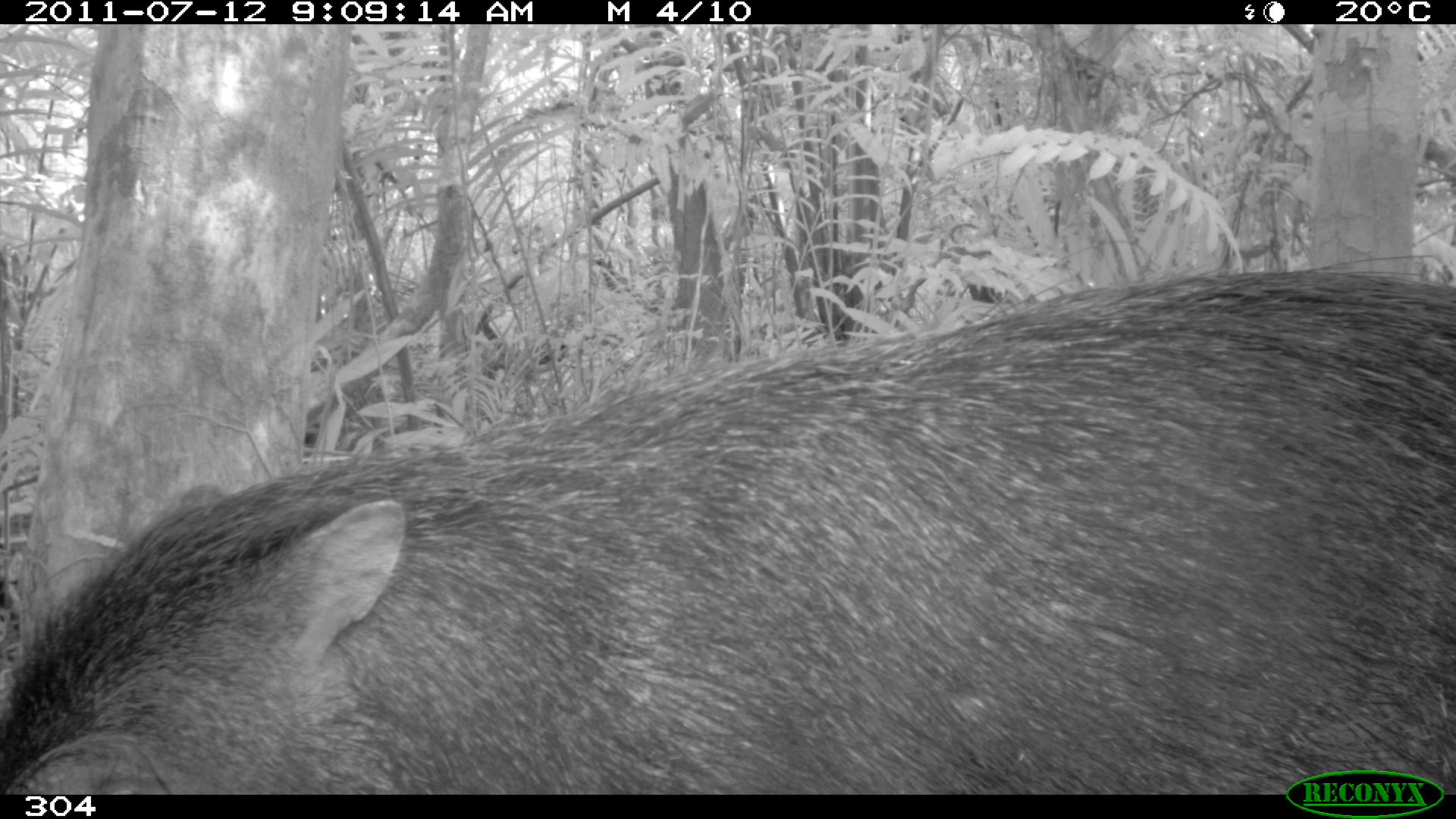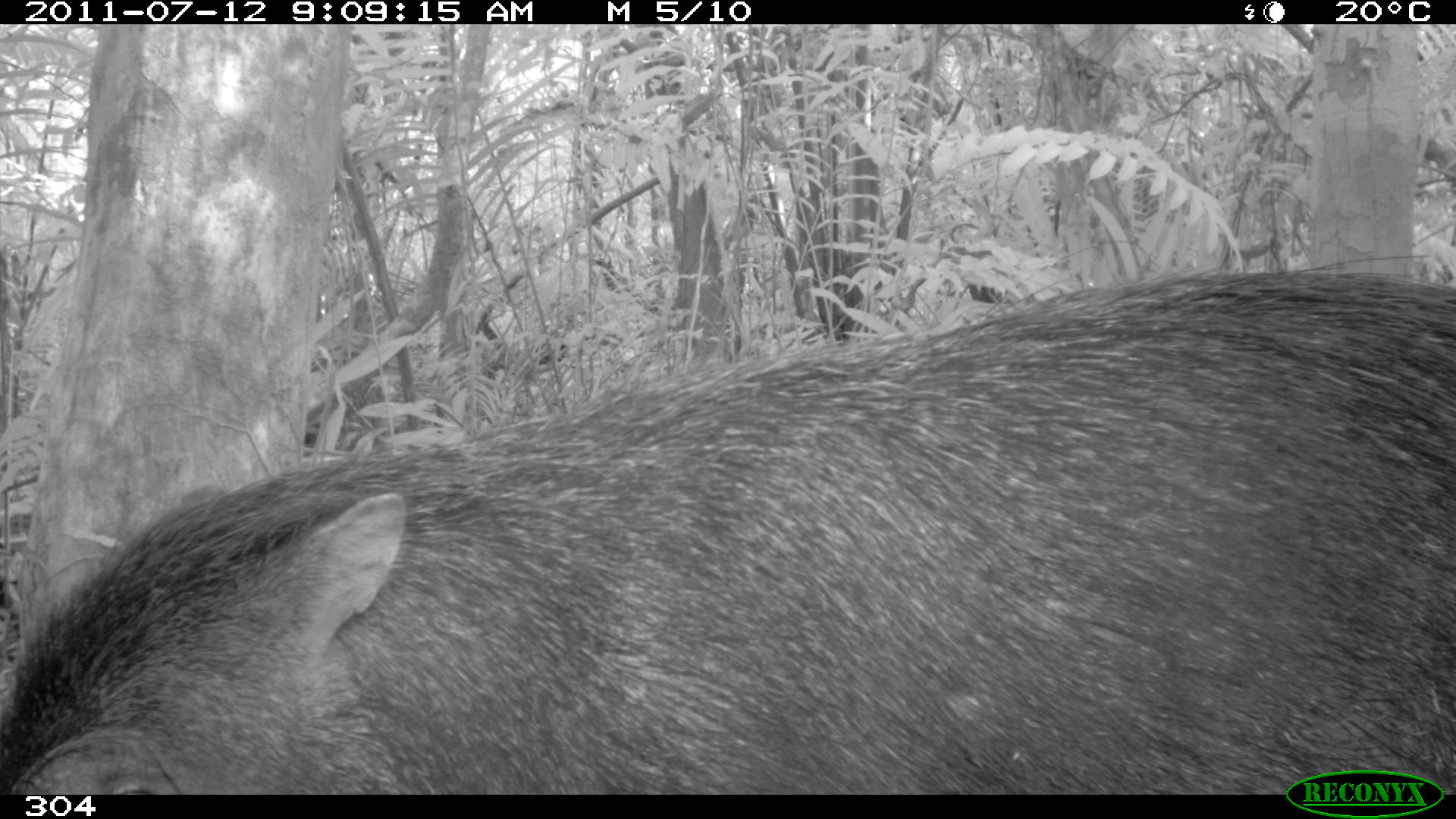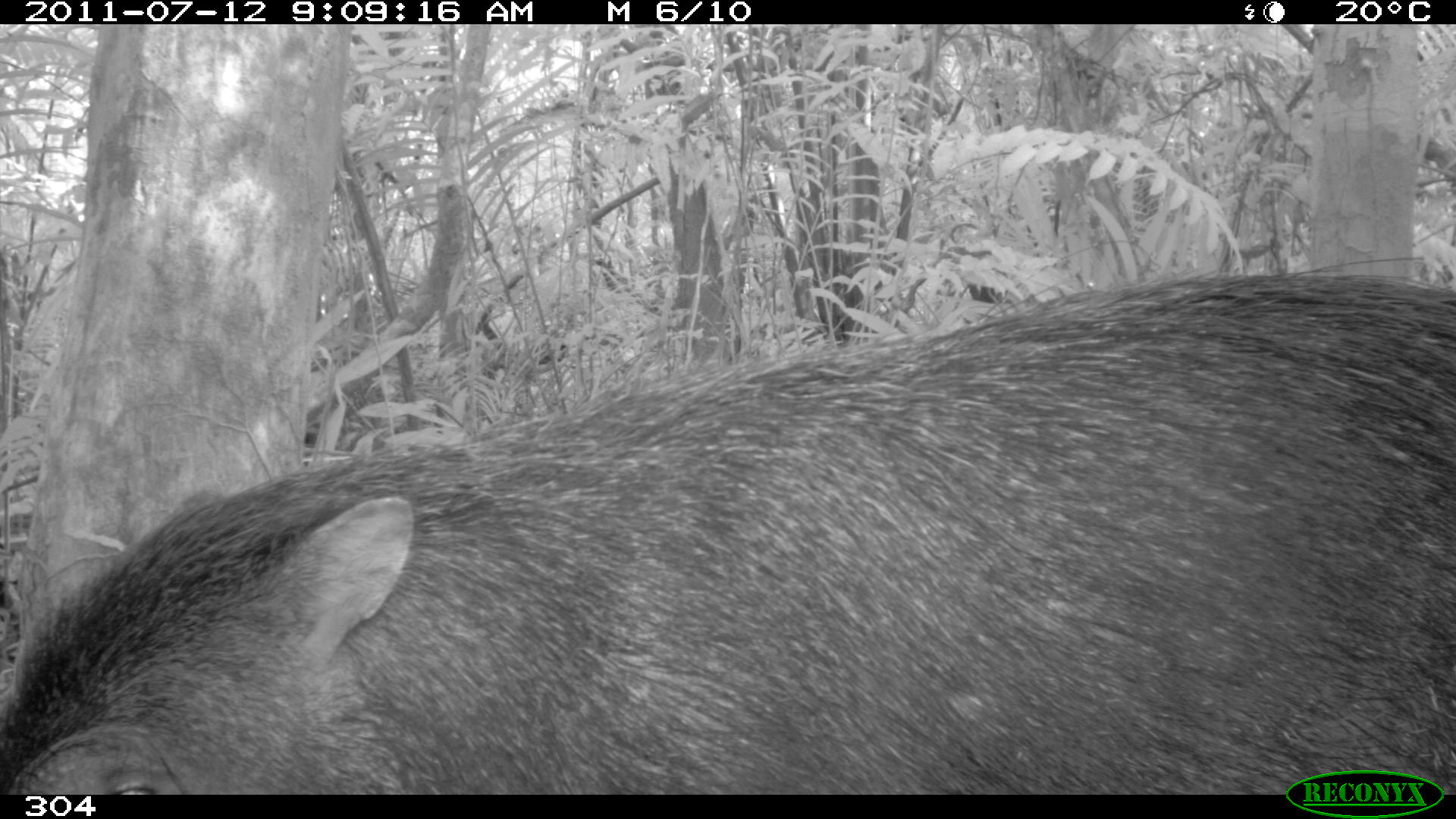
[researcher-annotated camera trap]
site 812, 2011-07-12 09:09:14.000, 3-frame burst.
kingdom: Animalia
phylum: Chordata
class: Mammalia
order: Artiodactyla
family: Tayassuidae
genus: Tayassu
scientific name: Tayassu pecari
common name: white-lipped peccary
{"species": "Tayassu pecari (white-lipped peccary)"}